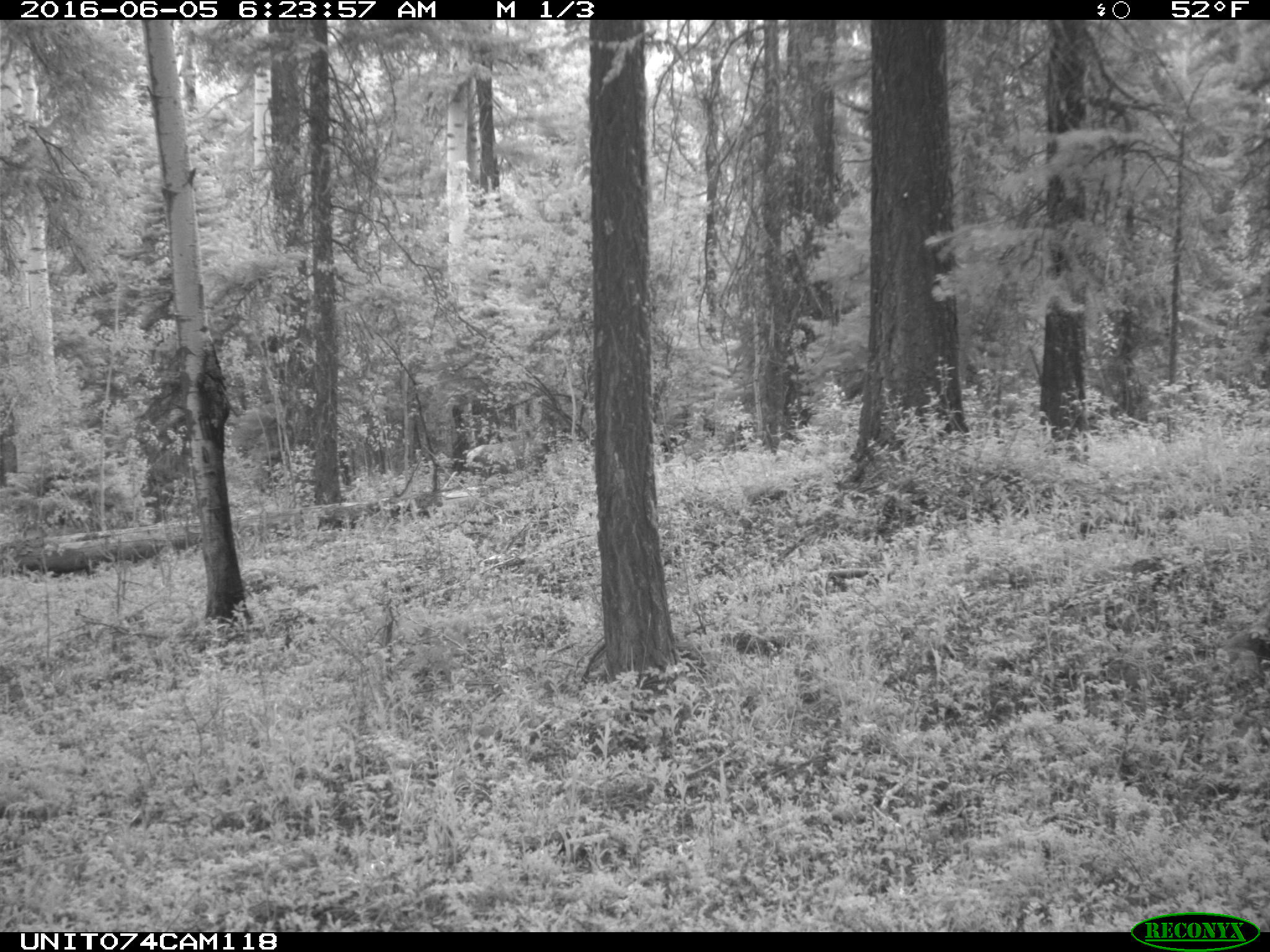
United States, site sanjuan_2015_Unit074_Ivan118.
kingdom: Animalia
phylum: Chordata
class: Mammalia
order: Artiodactyla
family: Cervidae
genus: Cervus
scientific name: Cervus elaphus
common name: red deer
Cervus elaphus (red deer).